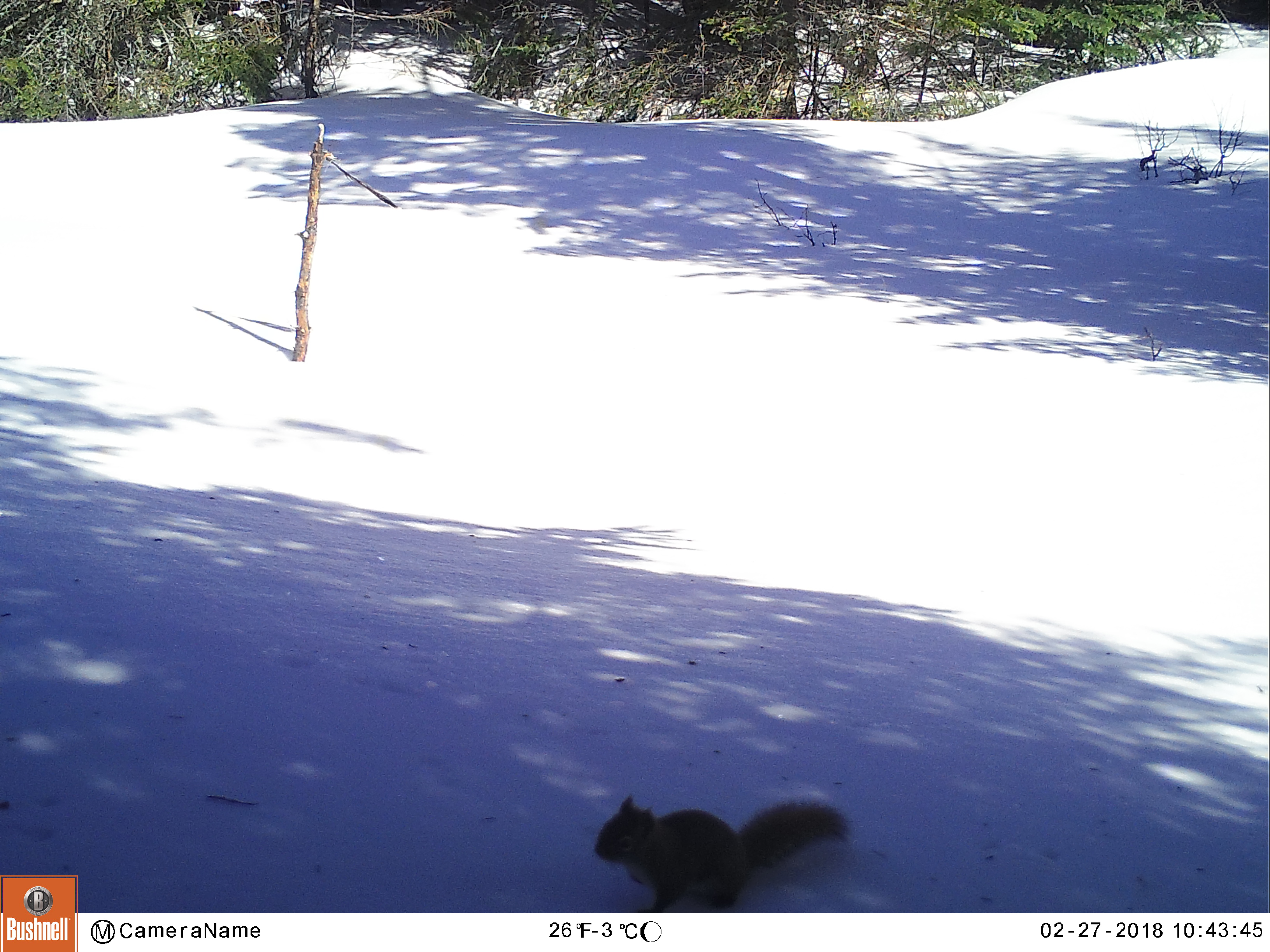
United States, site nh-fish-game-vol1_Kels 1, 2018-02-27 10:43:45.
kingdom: Animalia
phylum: Chordata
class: Mammalia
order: Rodentia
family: Sciuridae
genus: Tamiasciurus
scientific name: Tamiasciurus hudsonicus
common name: red squirrel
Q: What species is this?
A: Red squirrel (Tamiasciurus hudsonicus).